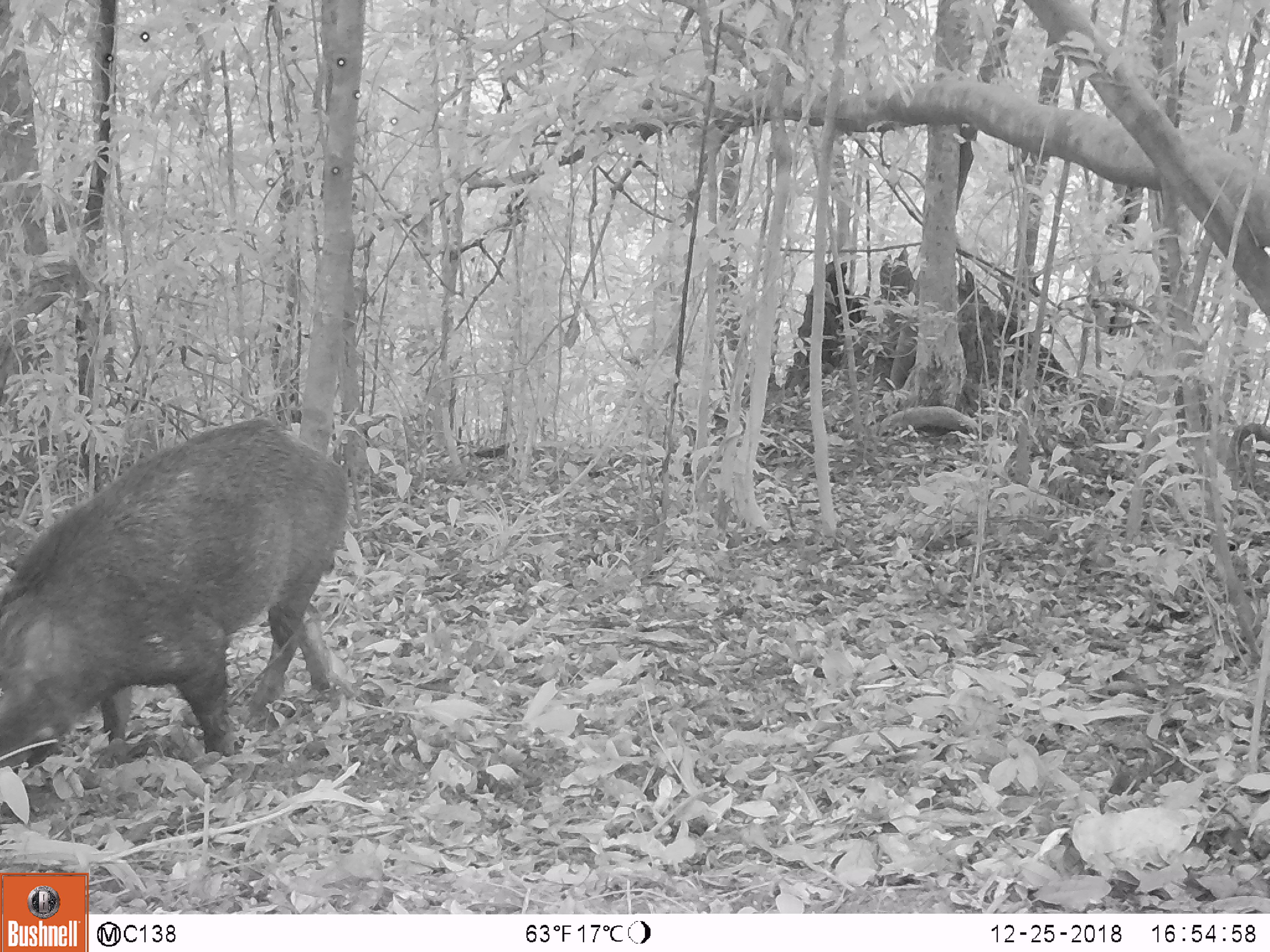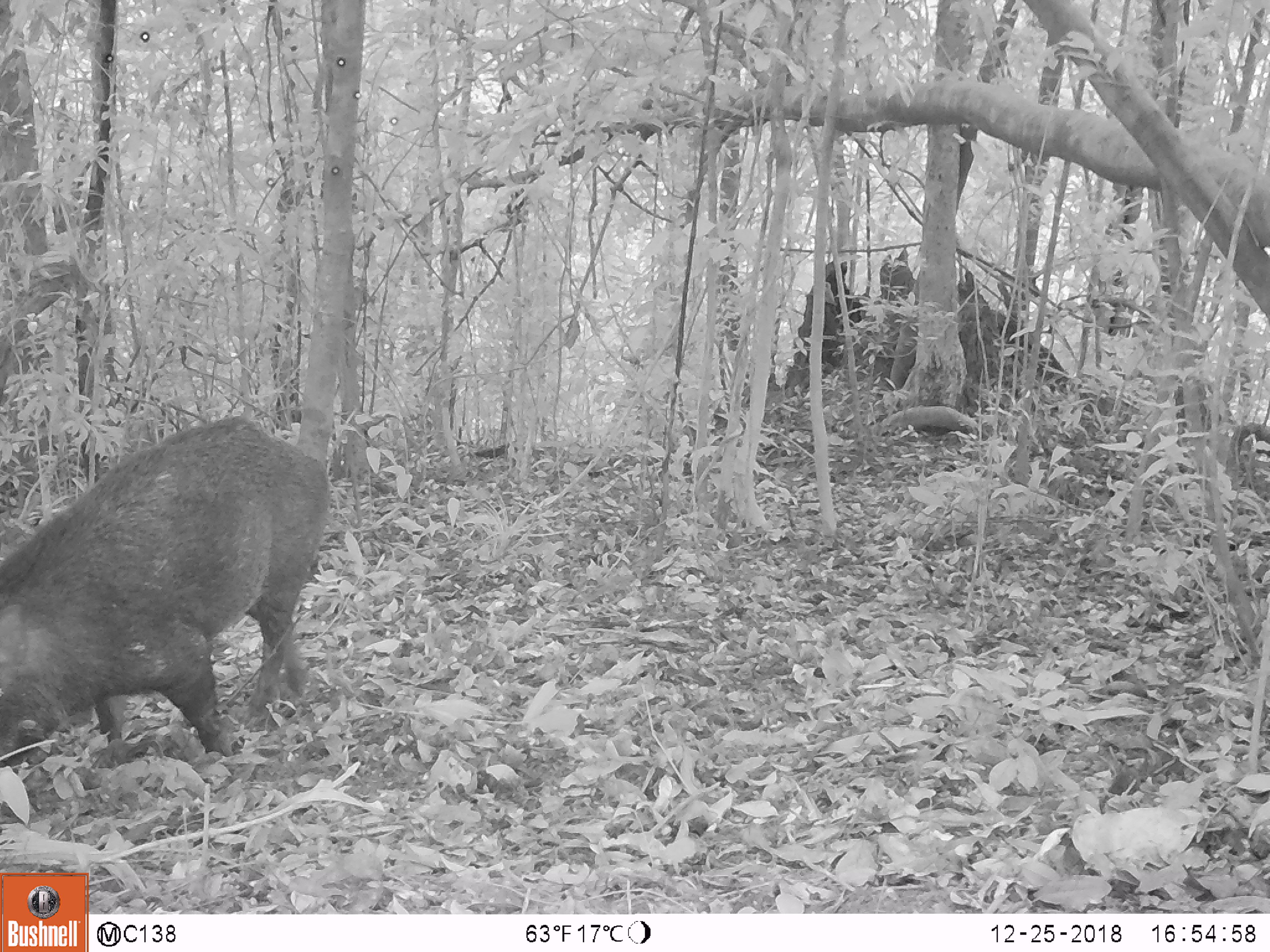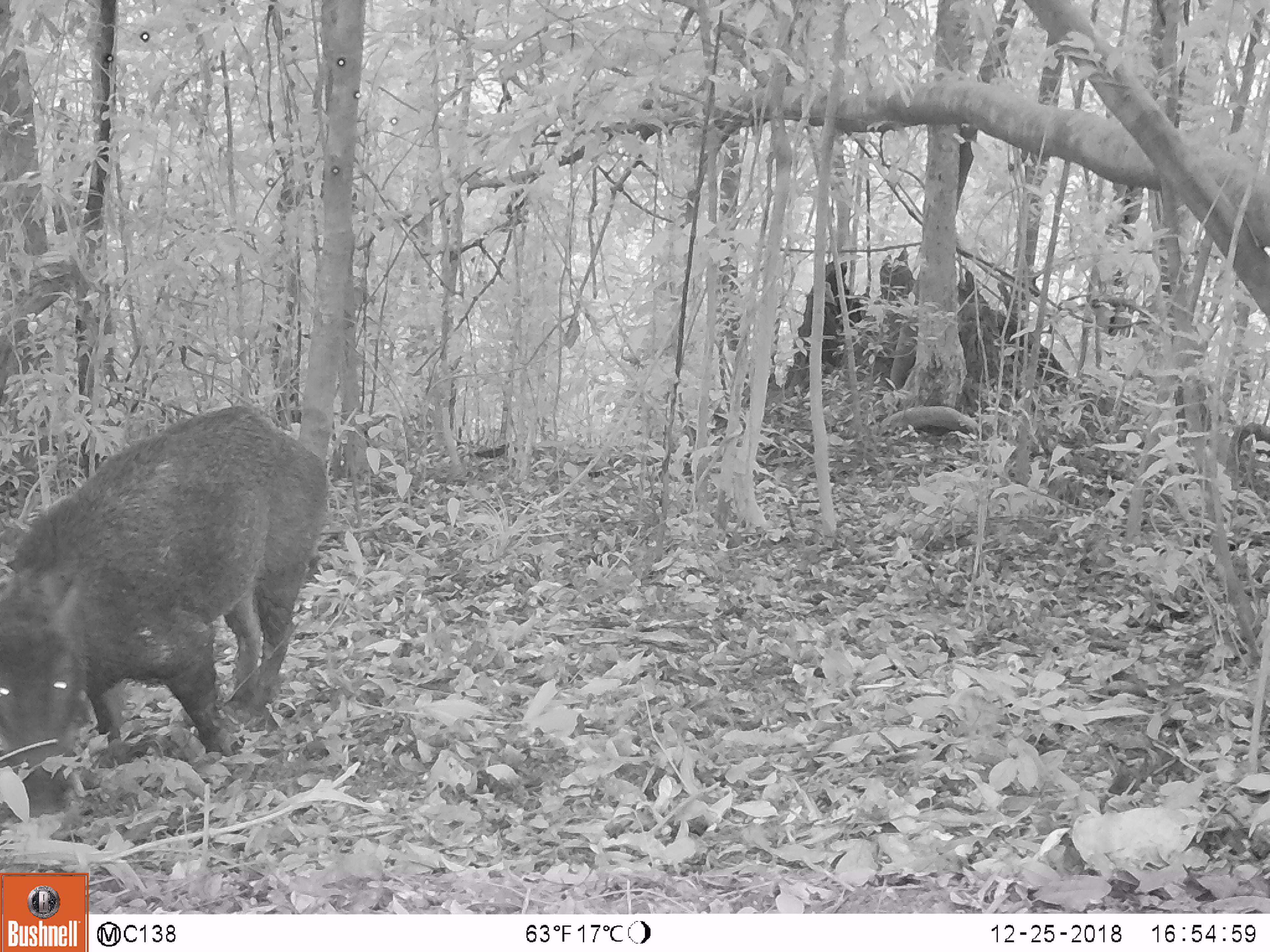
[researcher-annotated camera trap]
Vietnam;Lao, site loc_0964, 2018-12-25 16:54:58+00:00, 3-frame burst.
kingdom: Animalia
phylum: Chordata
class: Mammalia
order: Artiodactyla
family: Suidae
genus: Sus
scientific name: Sus scrofa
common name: eurasian wild pig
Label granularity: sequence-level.